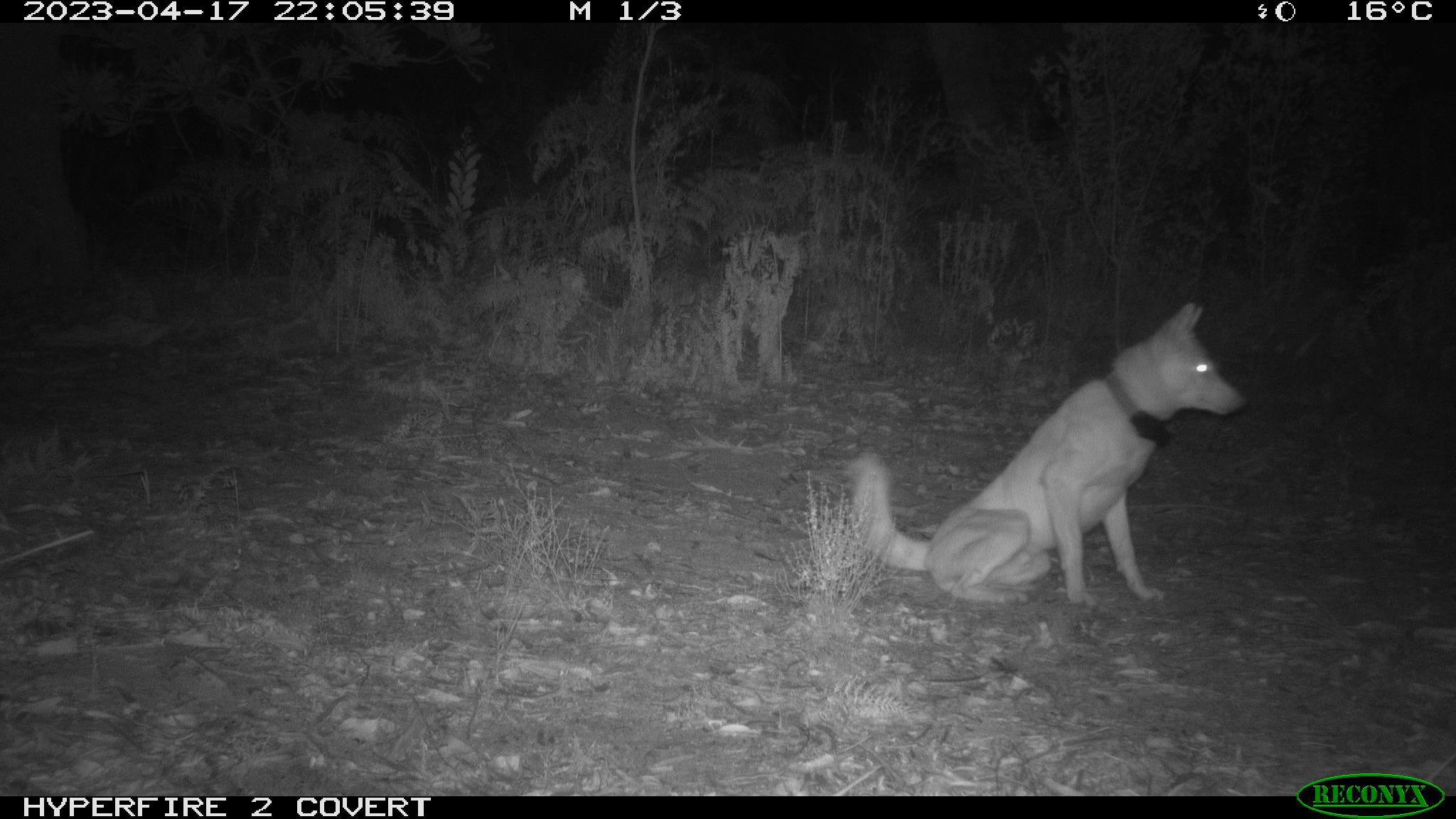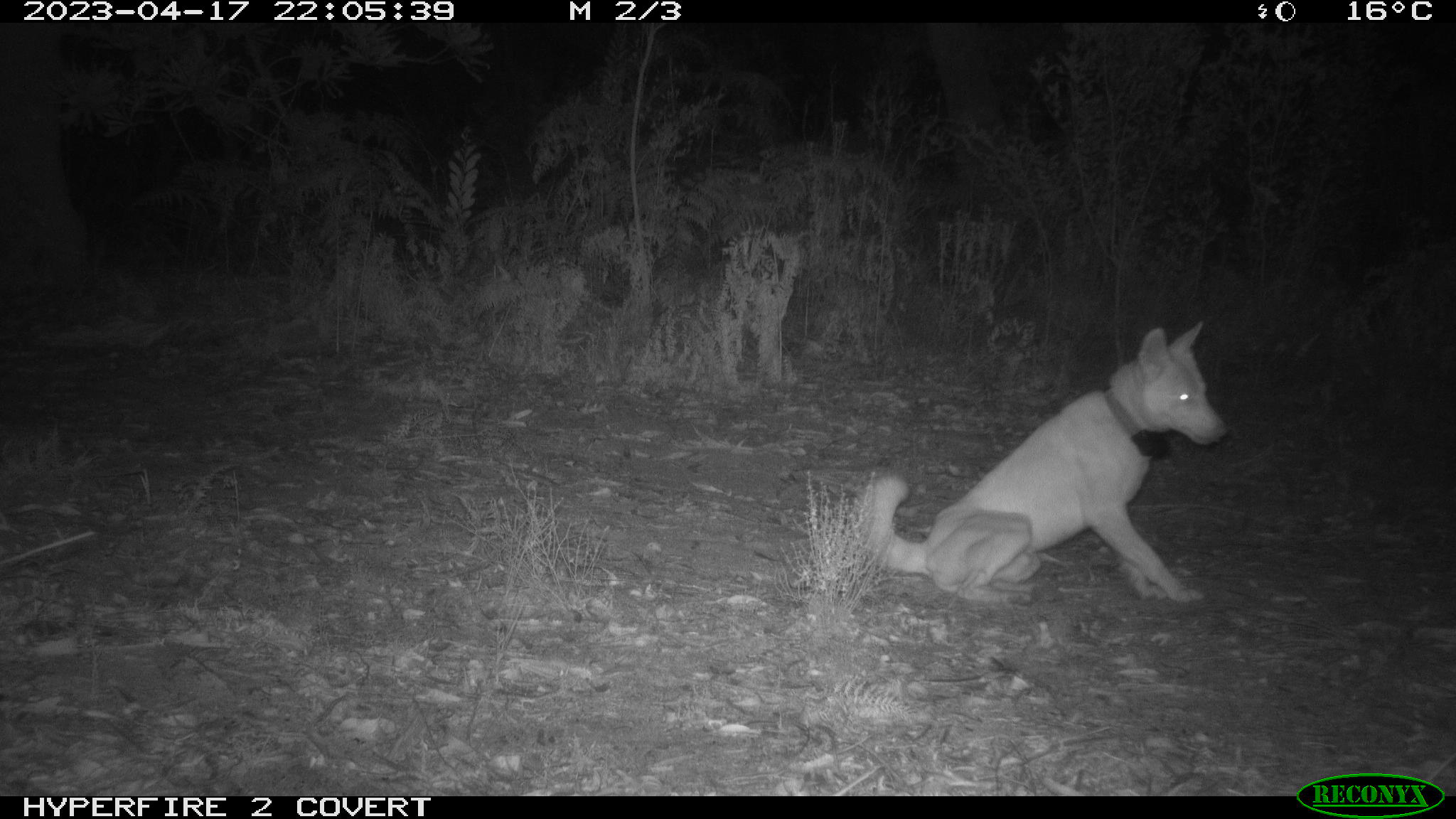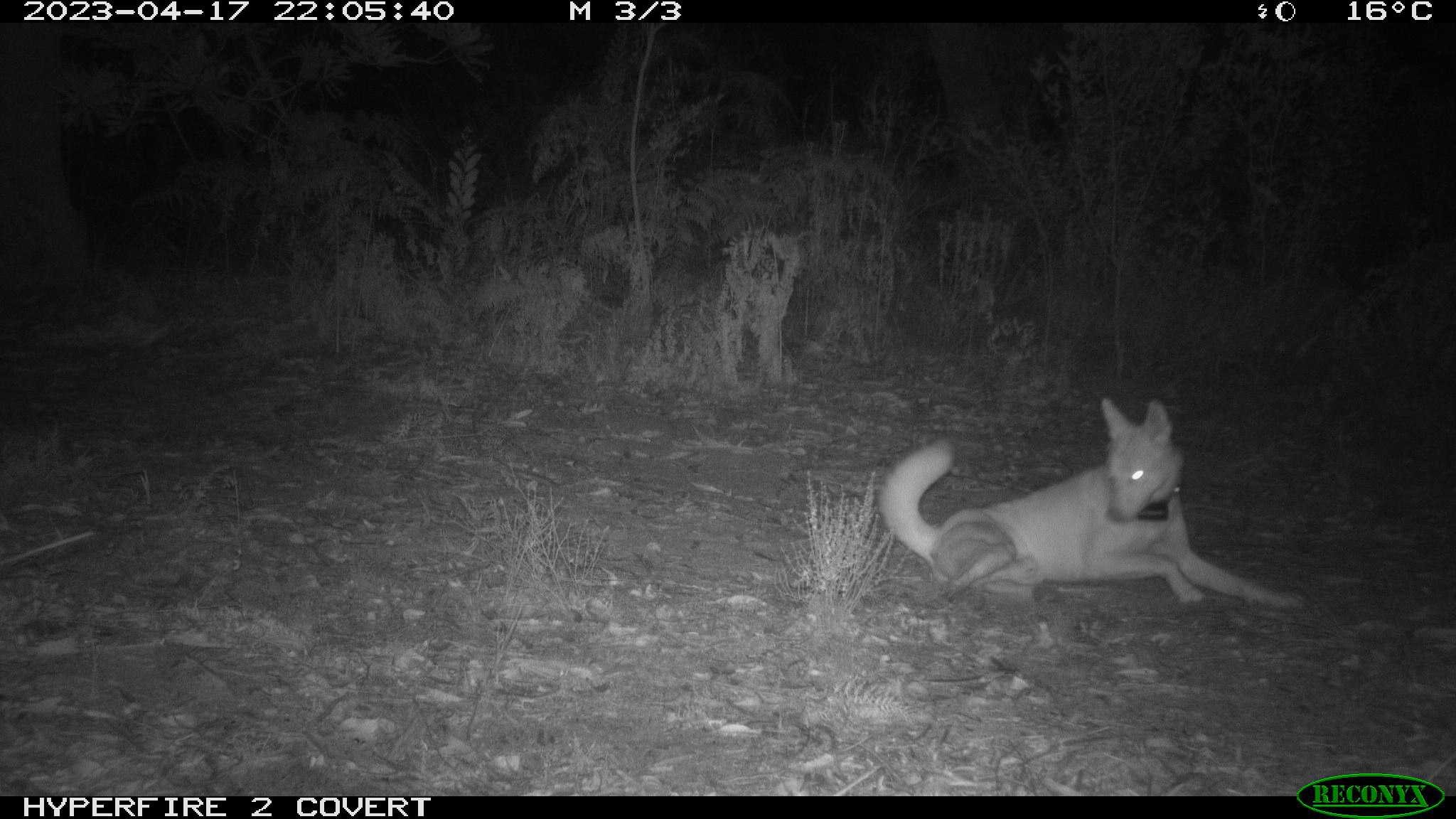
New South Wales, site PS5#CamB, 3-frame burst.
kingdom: Animalia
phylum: Chordata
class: Mammalia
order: Carnivora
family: Canidae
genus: Canis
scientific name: Canis familiaris dingo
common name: dingo